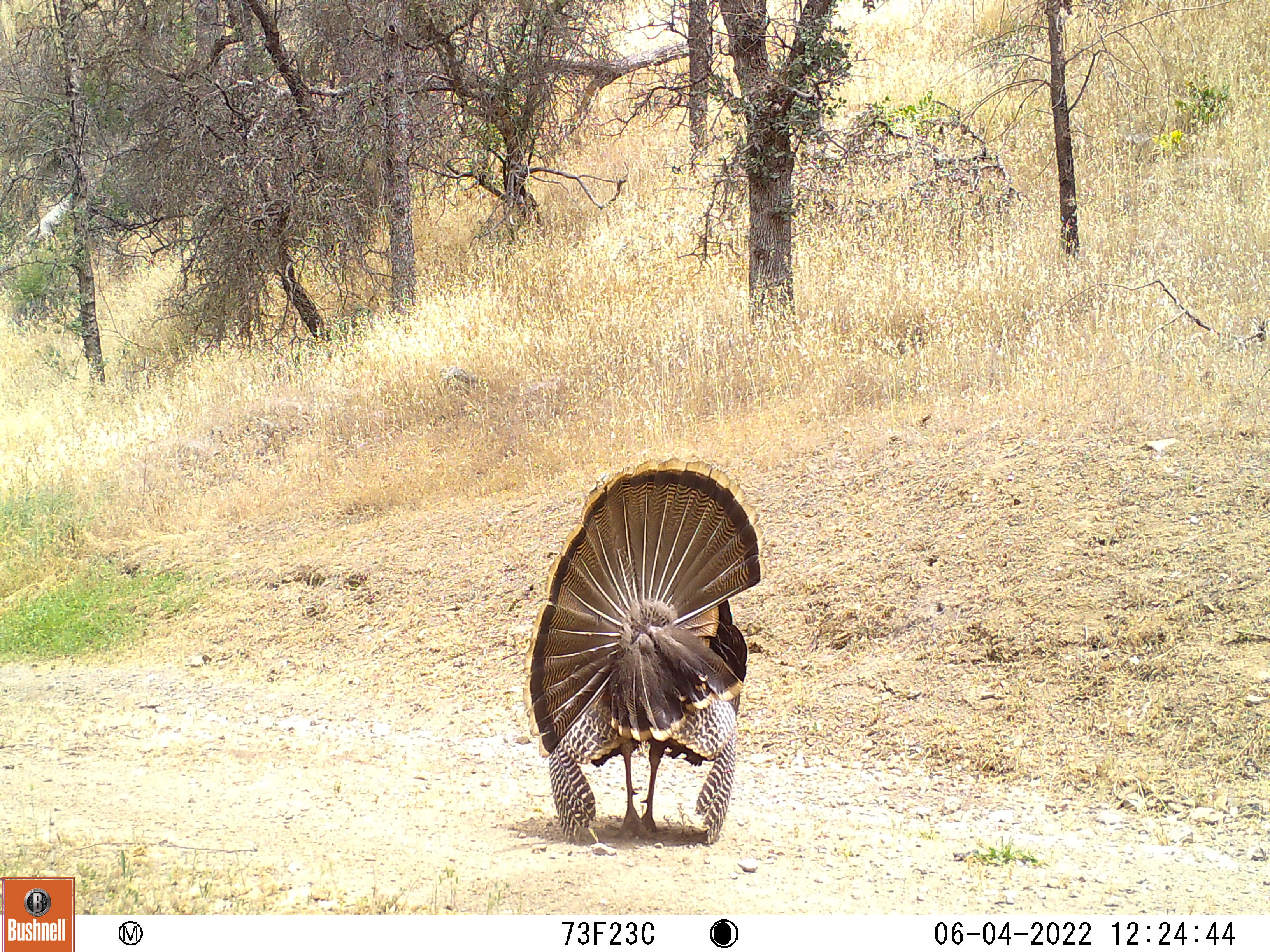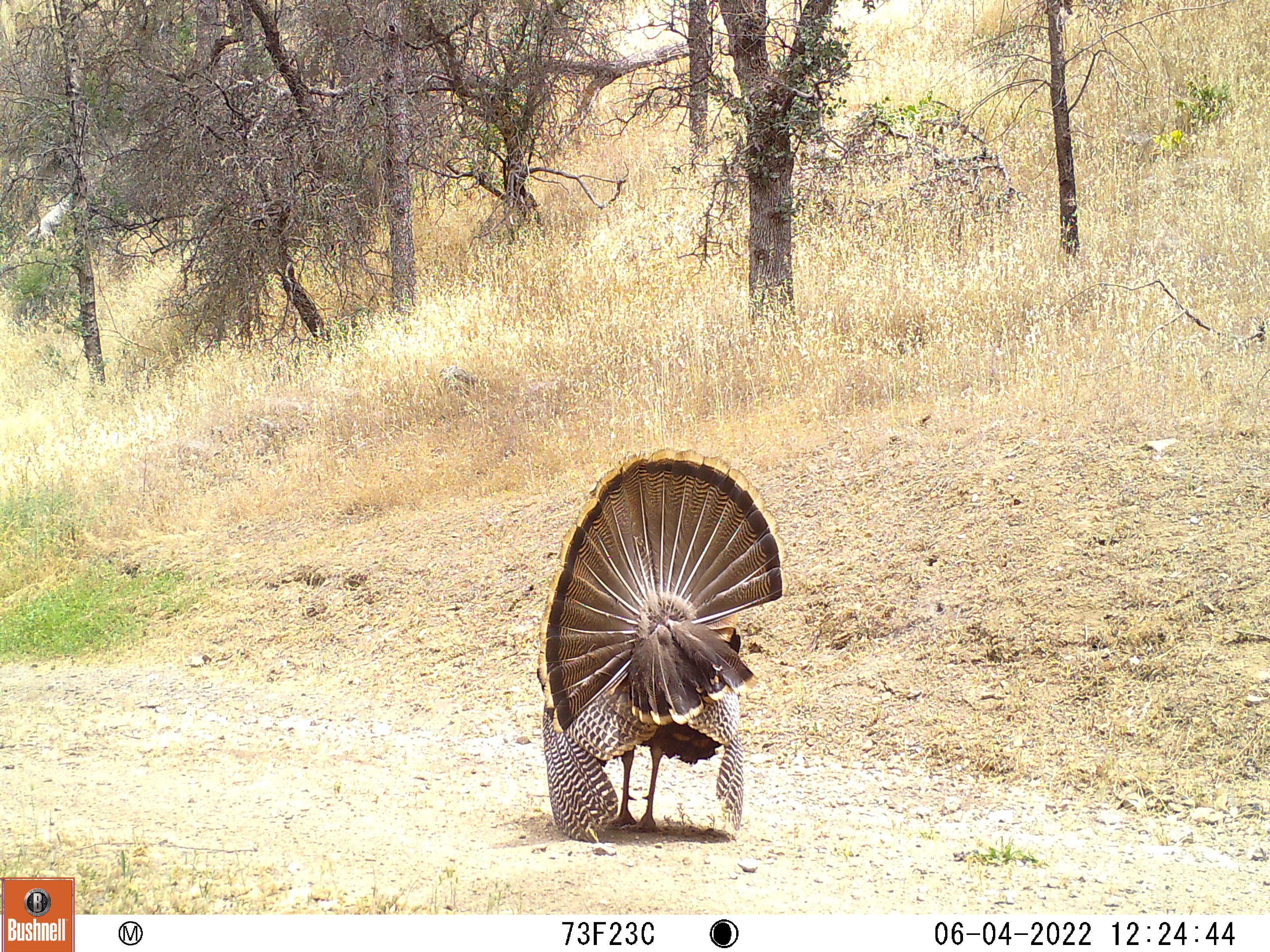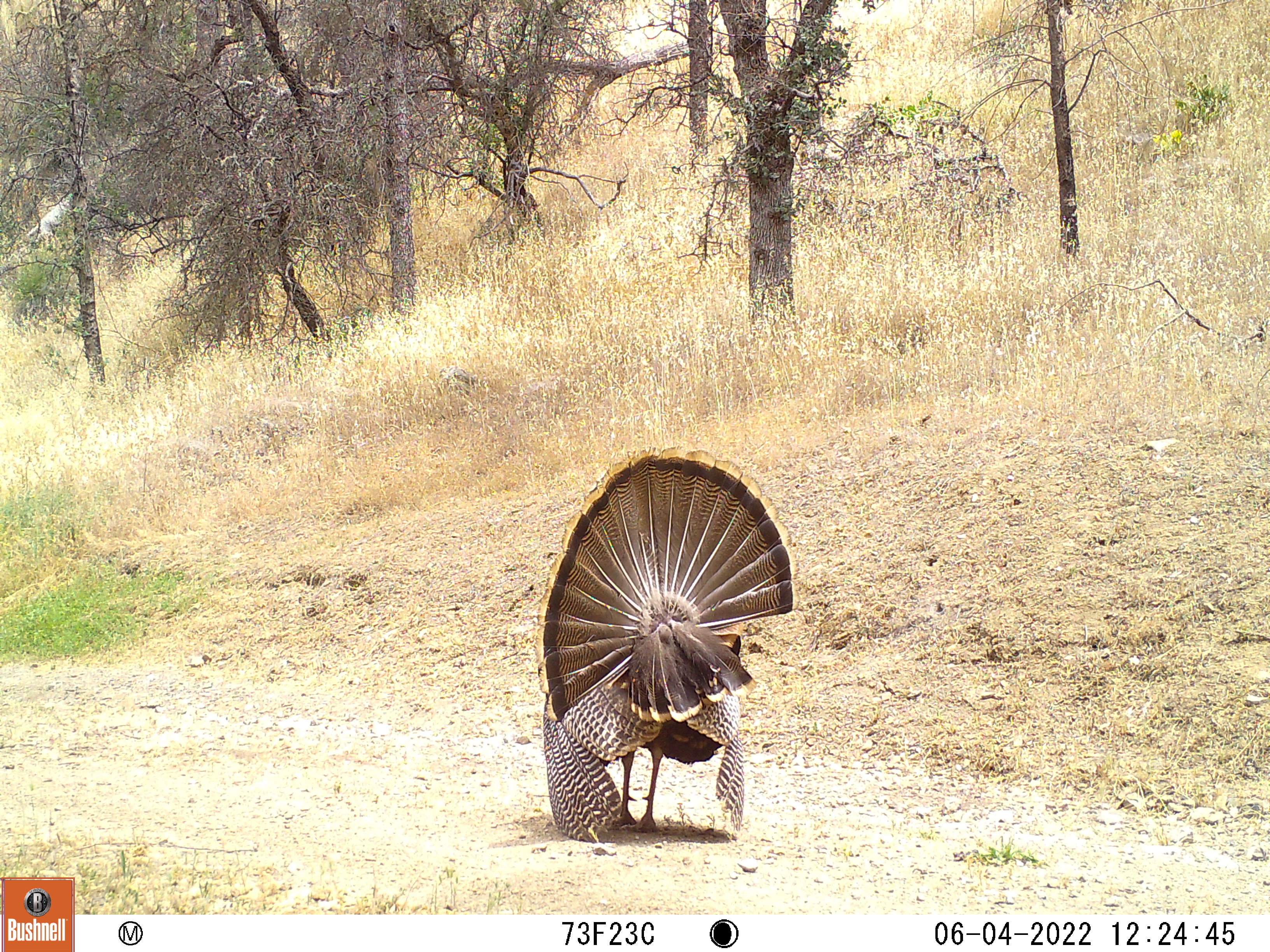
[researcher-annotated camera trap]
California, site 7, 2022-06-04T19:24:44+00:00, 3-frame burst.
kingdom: Animalia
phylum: Chordata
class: Aves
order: Galliformes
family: Phasianidae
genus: Meleagris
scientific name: Meleagris gallopavo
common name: turkey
Turkey (Meleagris gallopavo).